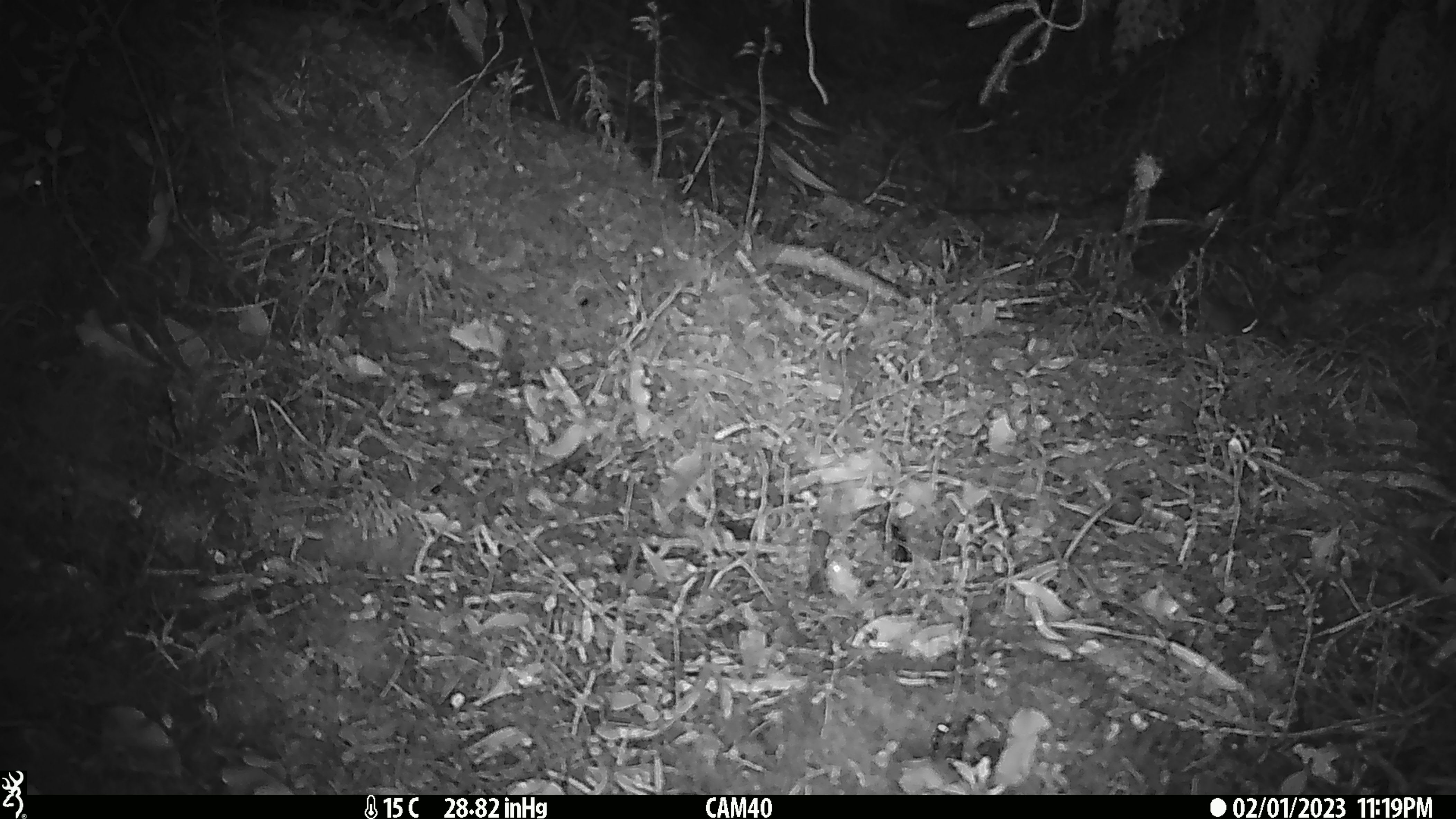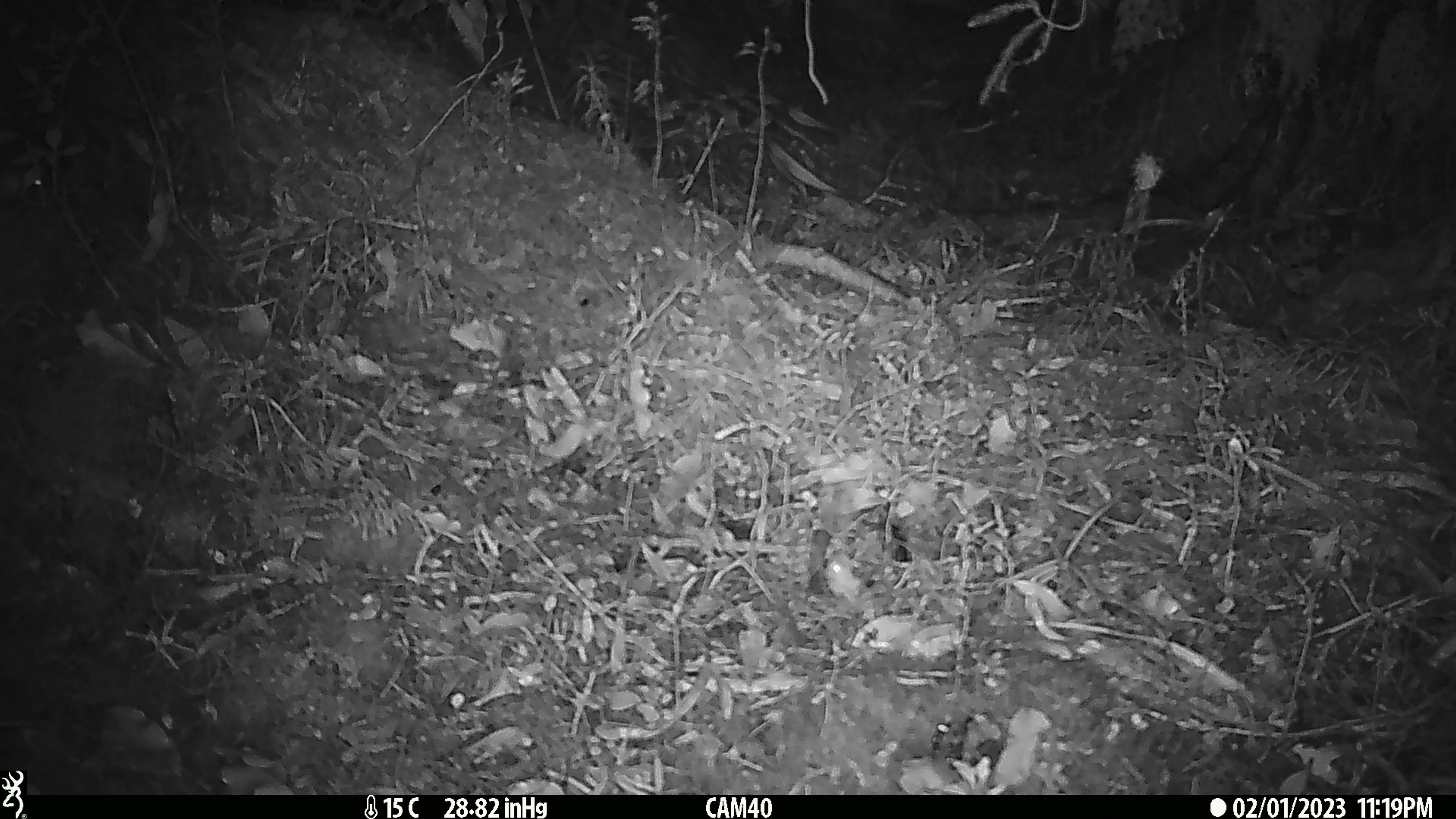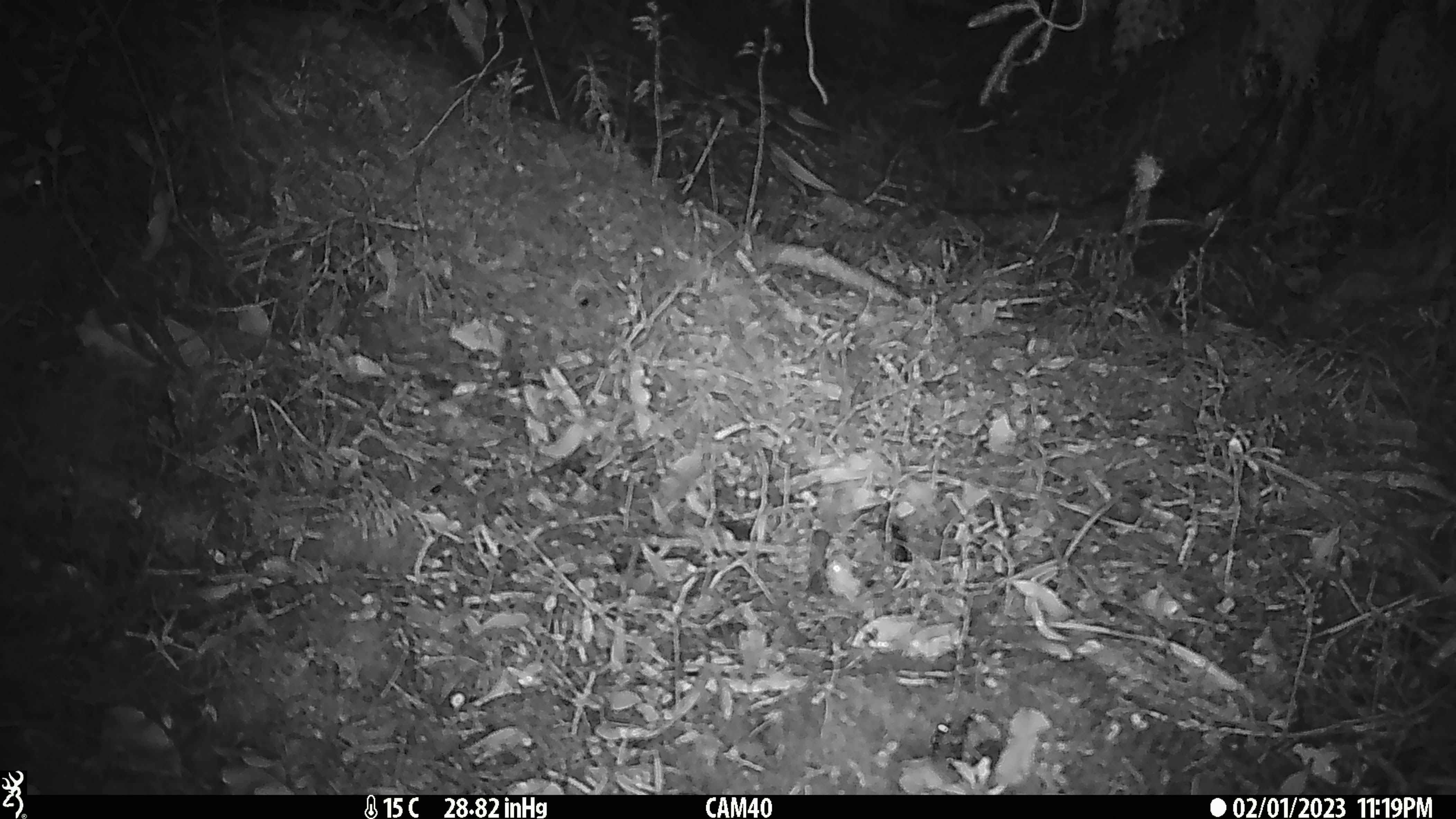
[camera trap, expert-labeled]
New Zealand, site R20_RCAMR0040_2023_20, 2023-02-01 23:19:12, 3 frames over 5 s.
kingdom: Animalia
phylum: Chordata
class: Mammalia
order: Rodentia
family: Muridae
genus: Mus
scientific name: Mus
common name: mouse